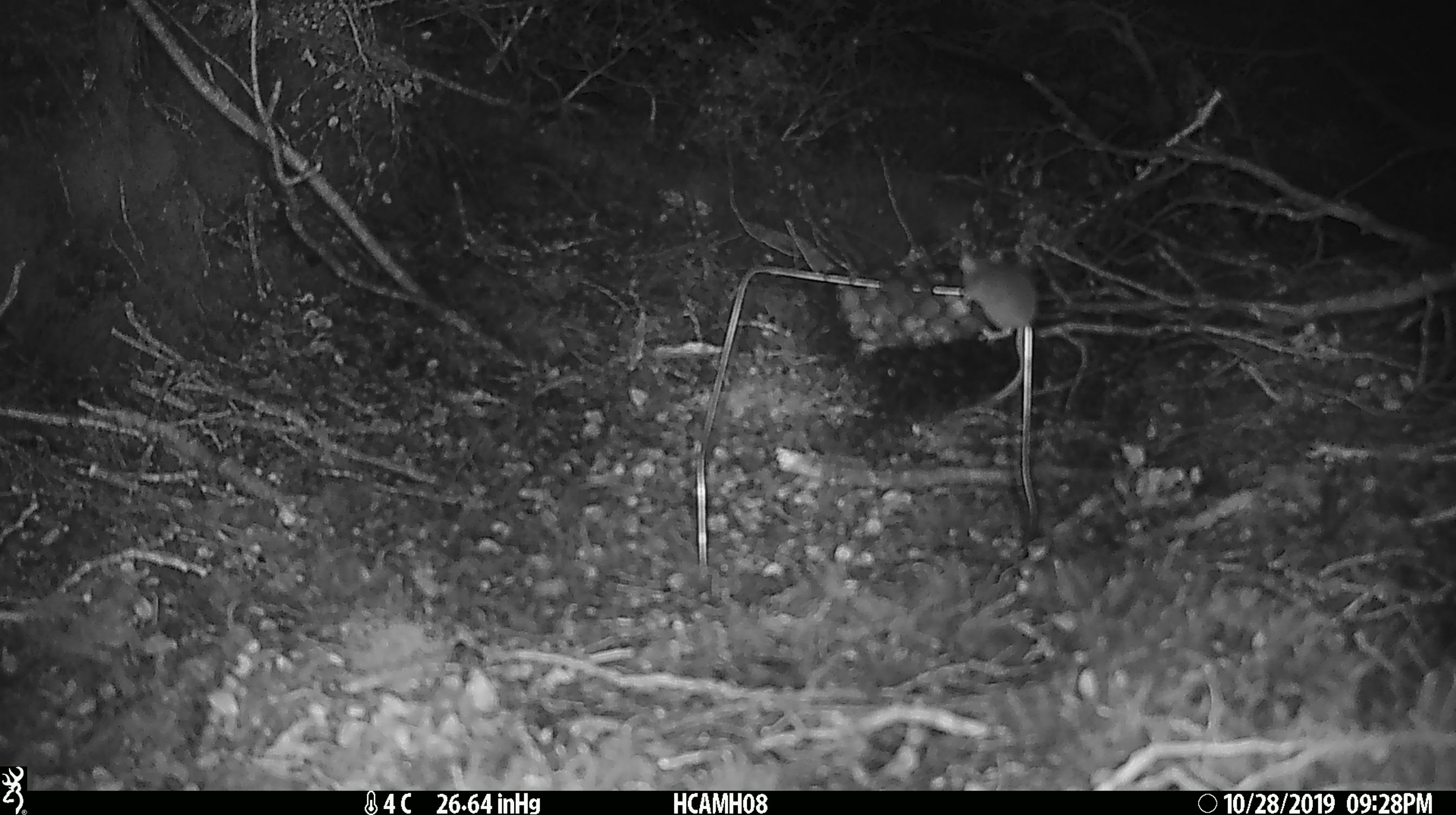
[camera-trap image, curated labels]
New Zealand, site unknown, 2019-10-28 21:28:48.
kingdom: Animalia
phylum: Chordata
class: Mammalia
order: Rodentia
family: Muridae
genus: Mus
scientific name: Mus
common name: mouse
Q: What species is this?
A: Mouse (Mus).